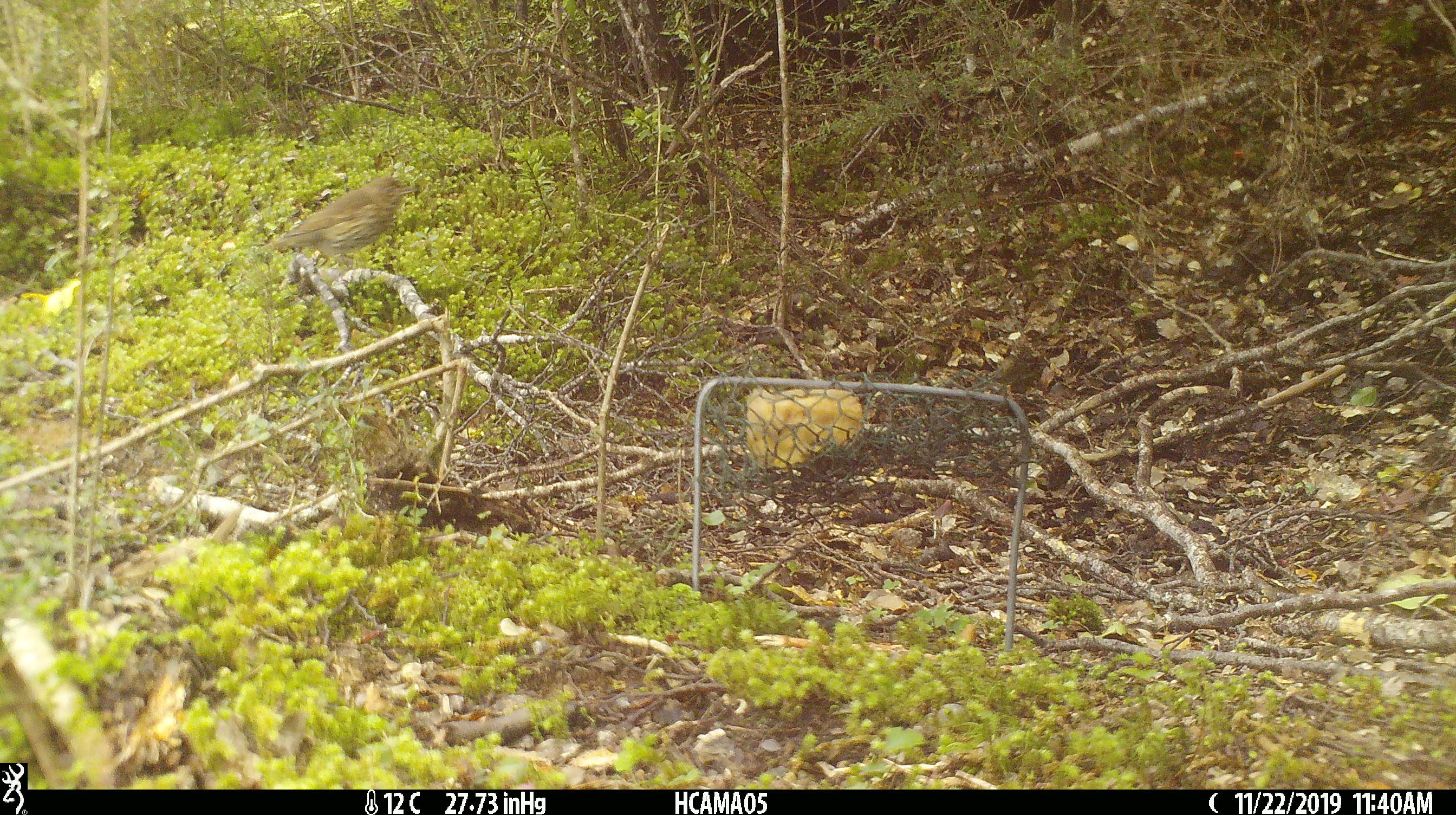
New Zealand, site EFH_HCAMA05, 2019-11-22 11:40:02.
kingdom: Animalia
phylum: Chordata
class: Aves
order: Passeriformes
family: Turdidae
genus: Turdus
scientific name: Turdus philomelos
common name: song thrush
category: thrush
Thrush (song thrush) (Turdus philomelos).